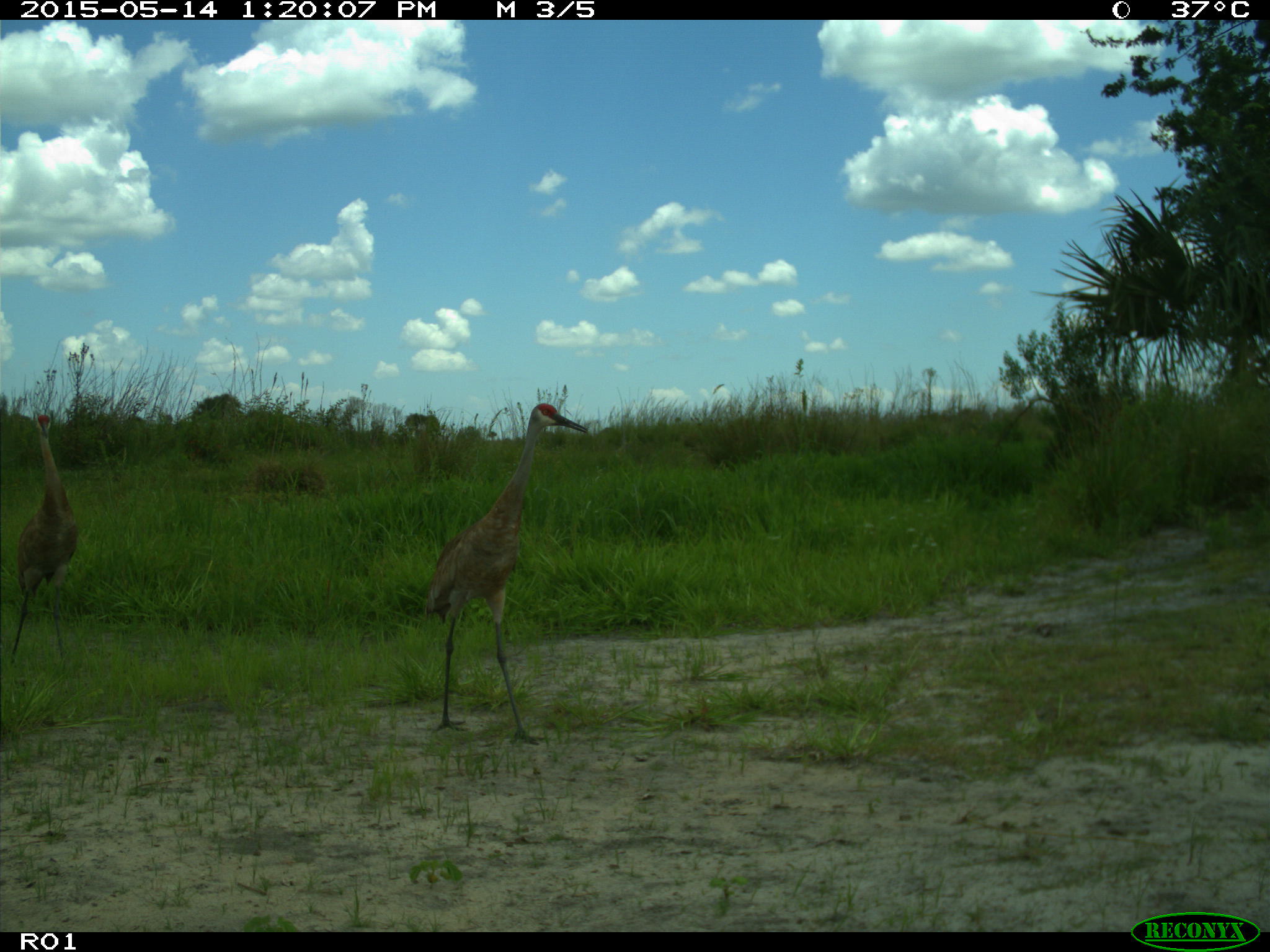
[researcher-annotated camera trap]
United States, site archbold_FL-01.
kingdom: Animalia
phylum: Chordata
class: Aves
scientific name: Aves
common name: birds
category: unidentified bird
Unidentified bird (birds) (Aves).